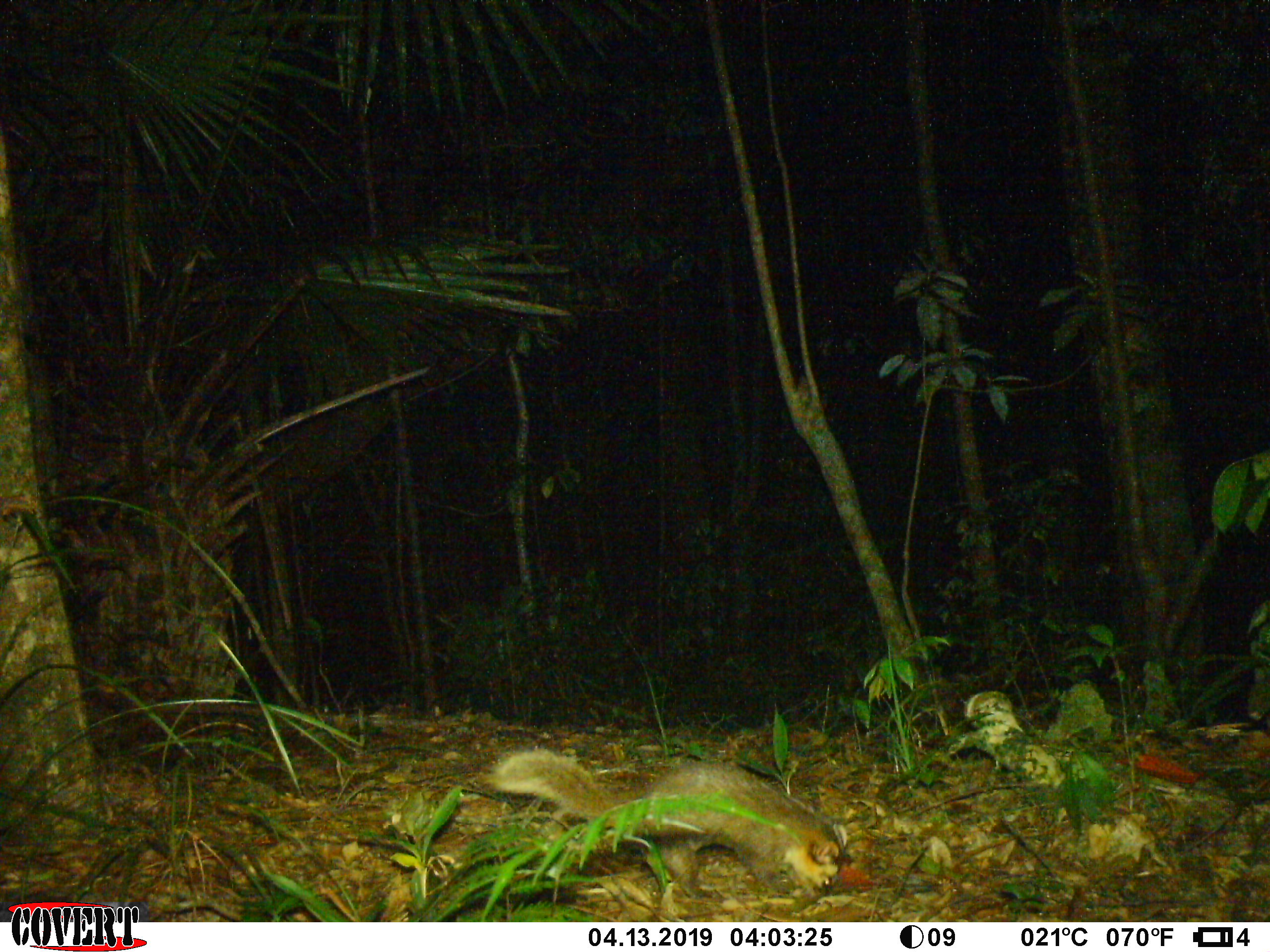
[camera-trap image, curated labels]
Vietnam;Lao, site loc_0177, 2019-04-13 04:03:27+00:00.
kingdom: Animalia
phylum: Chordata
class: Mammalia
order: Carnivora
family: Mustelidae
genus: Melogale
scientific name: Melogale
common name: ferret badger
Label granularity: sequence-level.